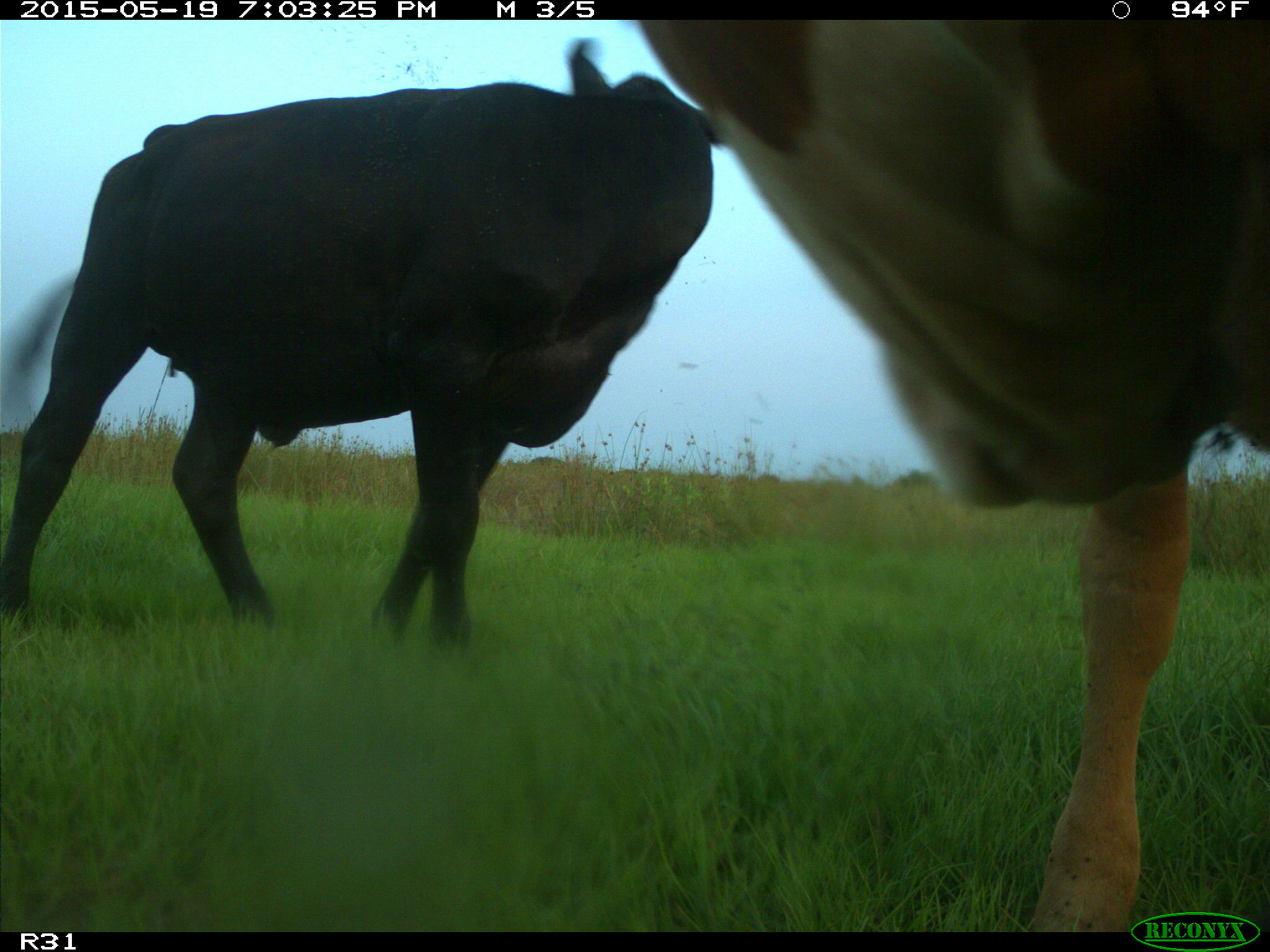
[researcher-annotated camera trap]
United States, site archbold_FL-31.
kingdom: Animalia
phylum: Chordata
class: Mammalia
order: Artiodactyla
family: Bovidae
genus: Bos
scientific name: Bos taurus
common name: domestic cow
Bos taurus (domestic cow).